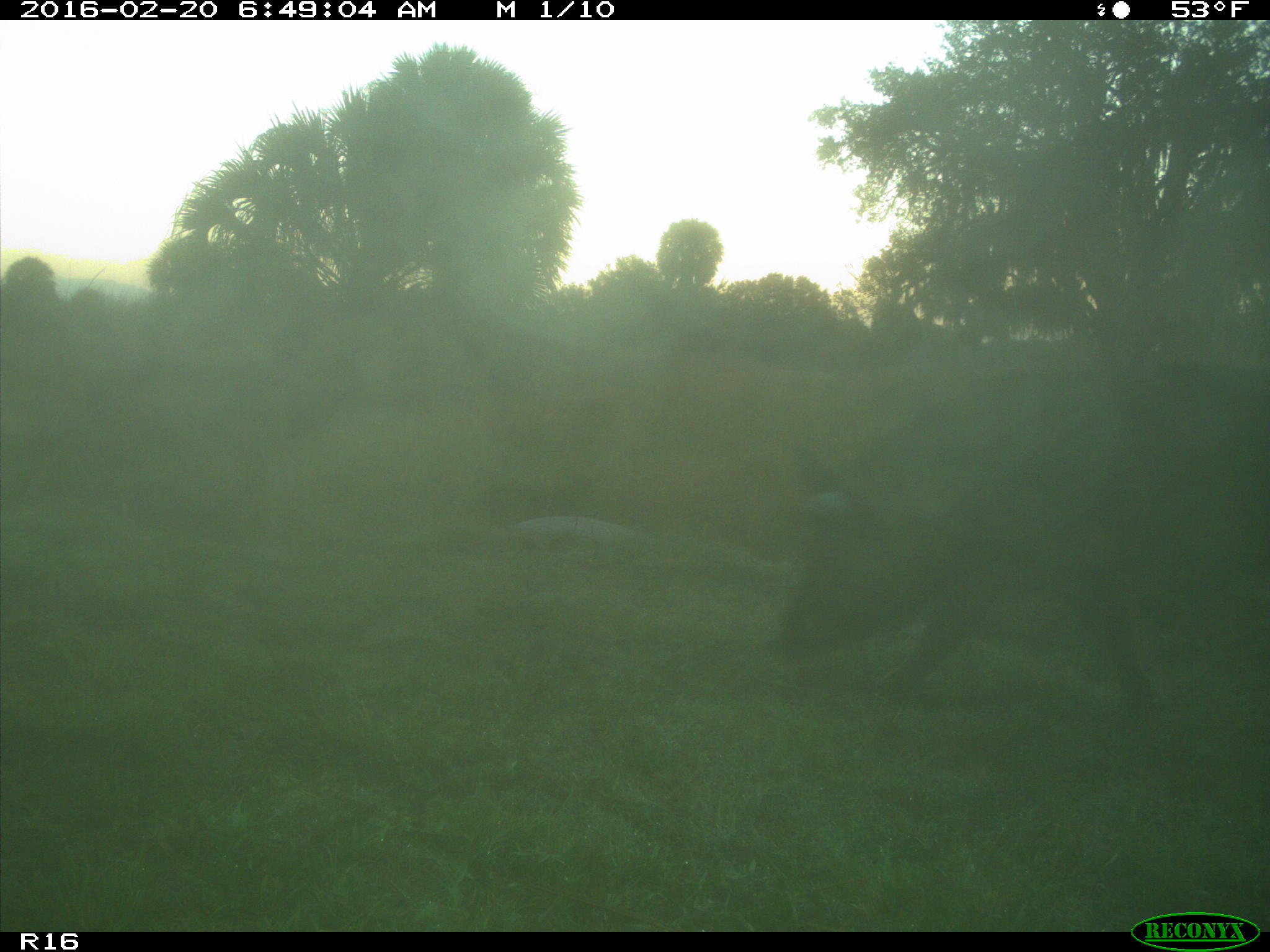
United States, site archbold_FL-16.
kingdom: Animalia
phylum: Chordata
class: Mammalia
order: Artiodactyla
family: Suidae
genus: Sus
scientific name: Sus scrofa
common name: wild boar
Sus scrofa (wild boar).